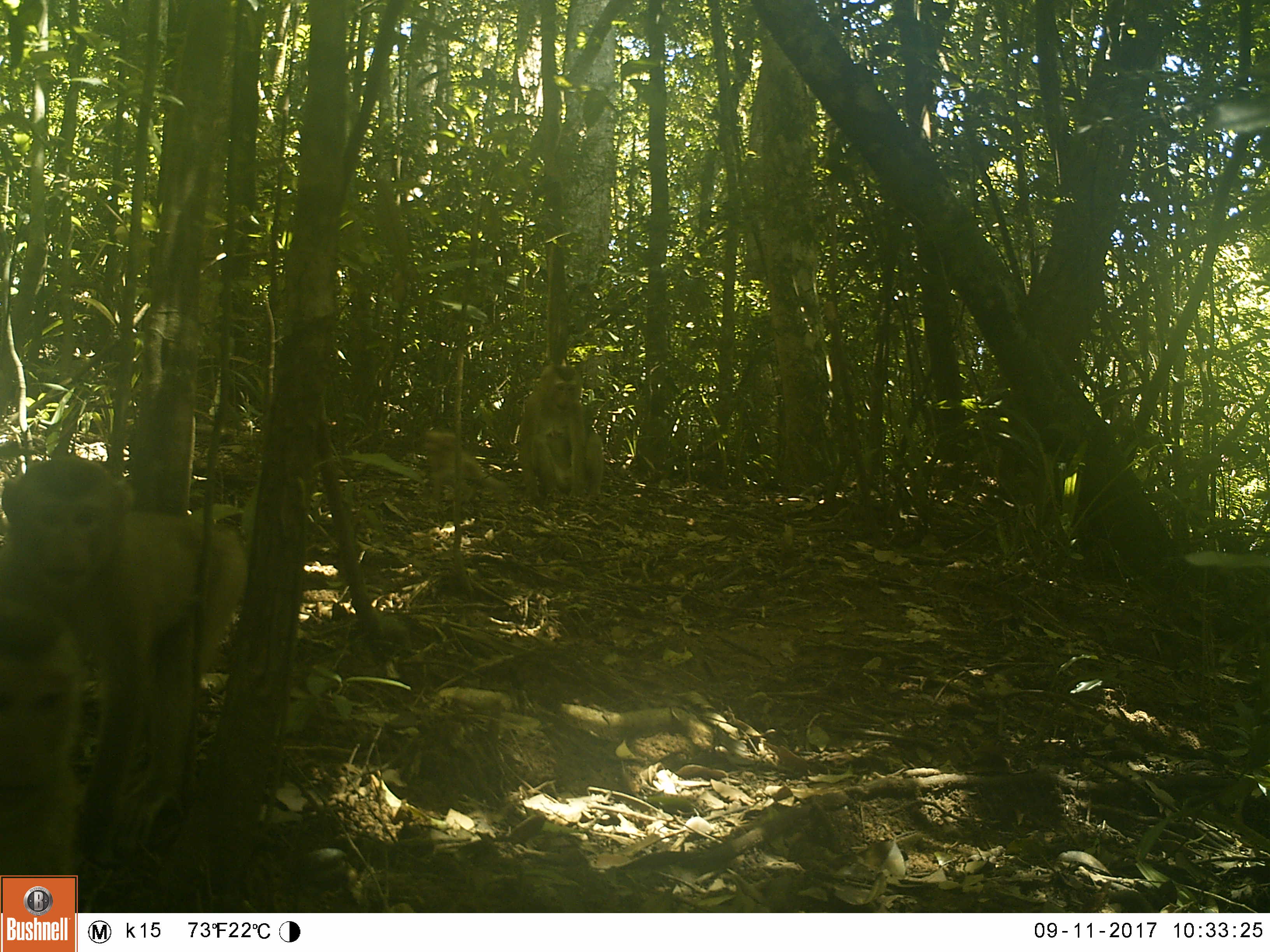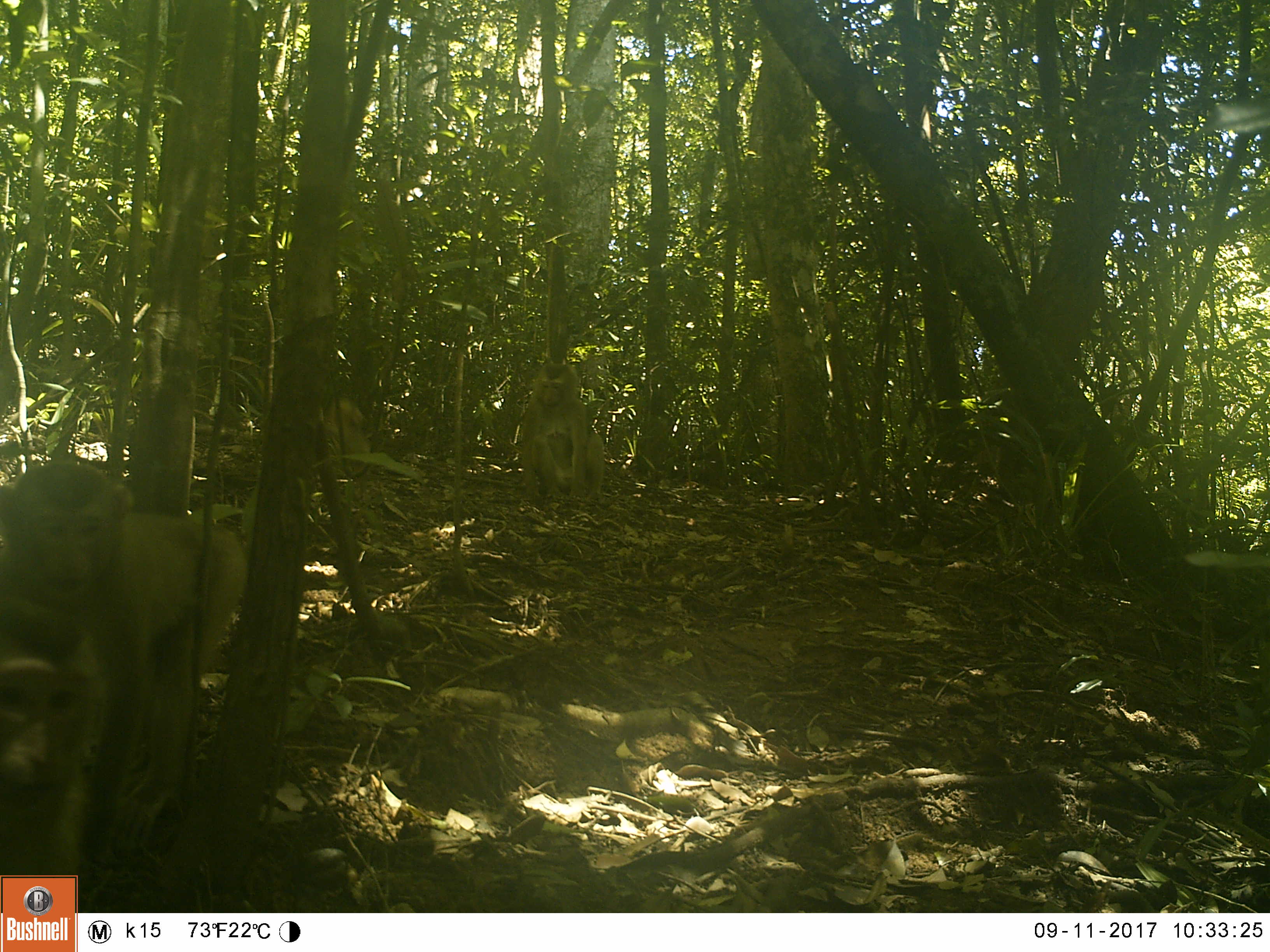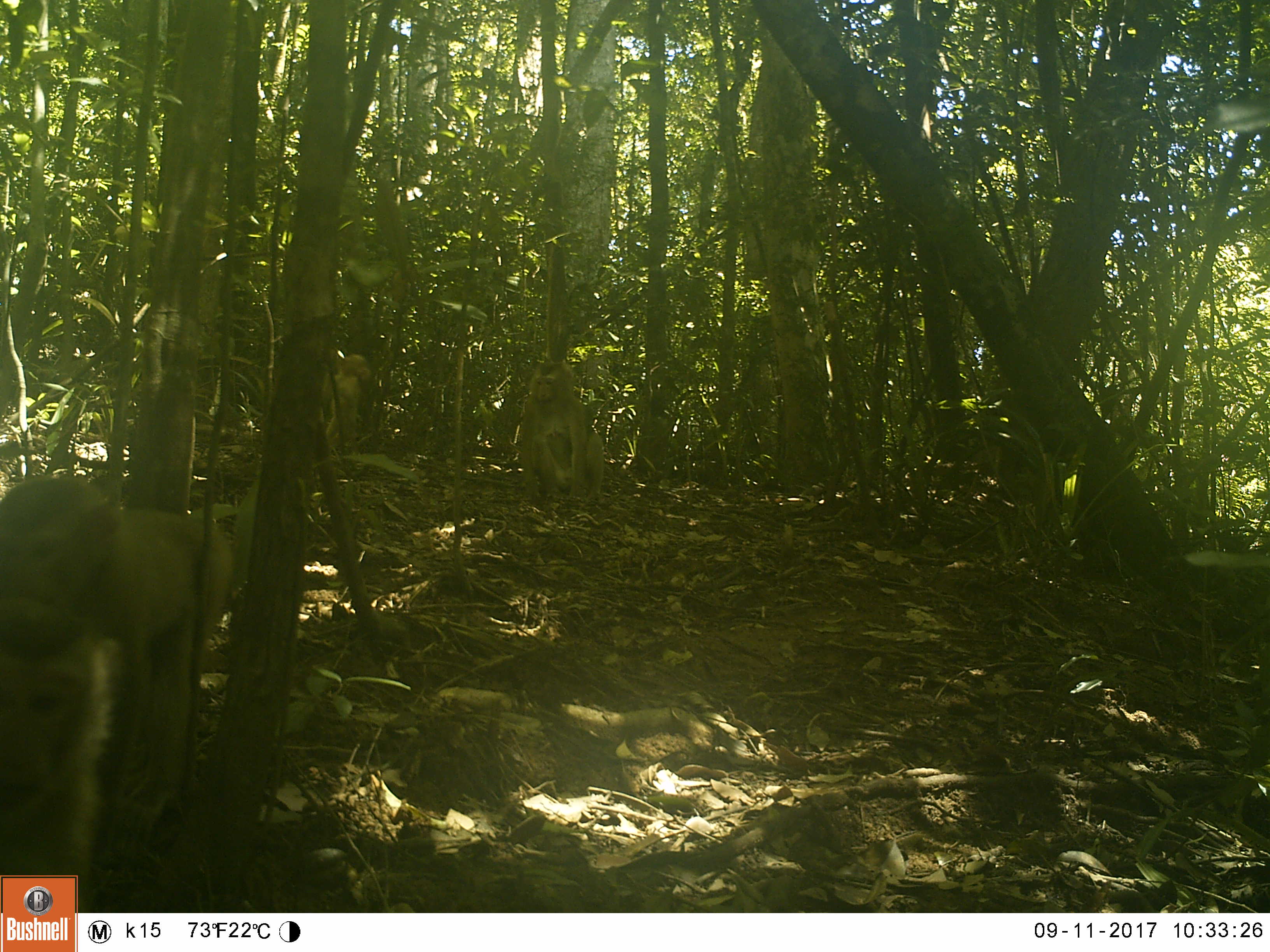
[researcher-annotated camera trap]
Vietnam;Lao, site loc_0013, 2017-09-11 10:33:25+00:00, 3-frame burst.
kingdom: Animalia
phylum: Chordata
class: Mammalia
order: Primates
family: Cercopithecidae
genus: Macaca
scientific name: Macaca nemestrina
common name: pig-tailed macaque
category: pig tailed macaque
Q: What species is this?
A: Pig tailed macaque (pig-tailed macaque) (Macaca nemestrina).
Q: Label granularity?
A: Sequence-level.